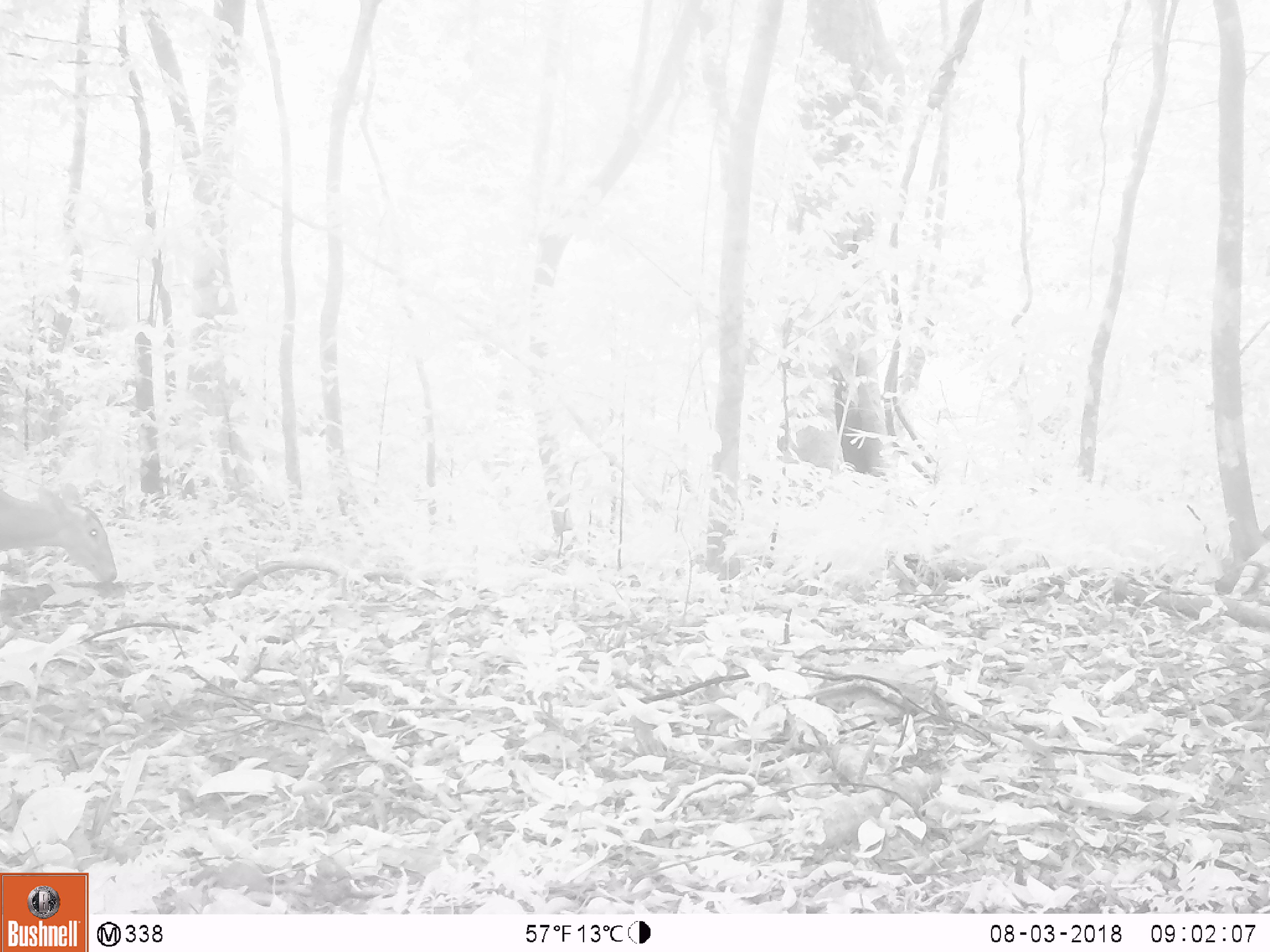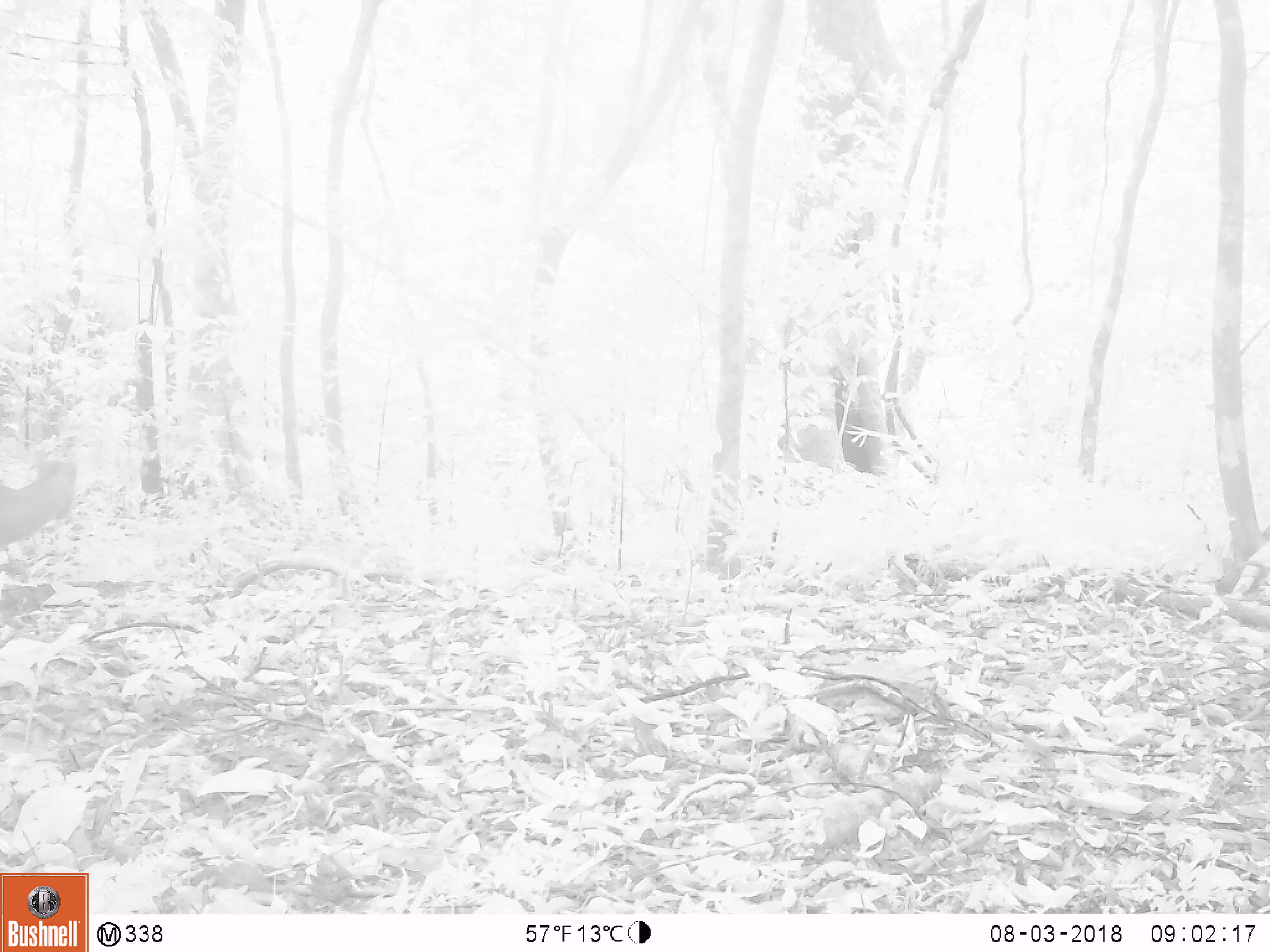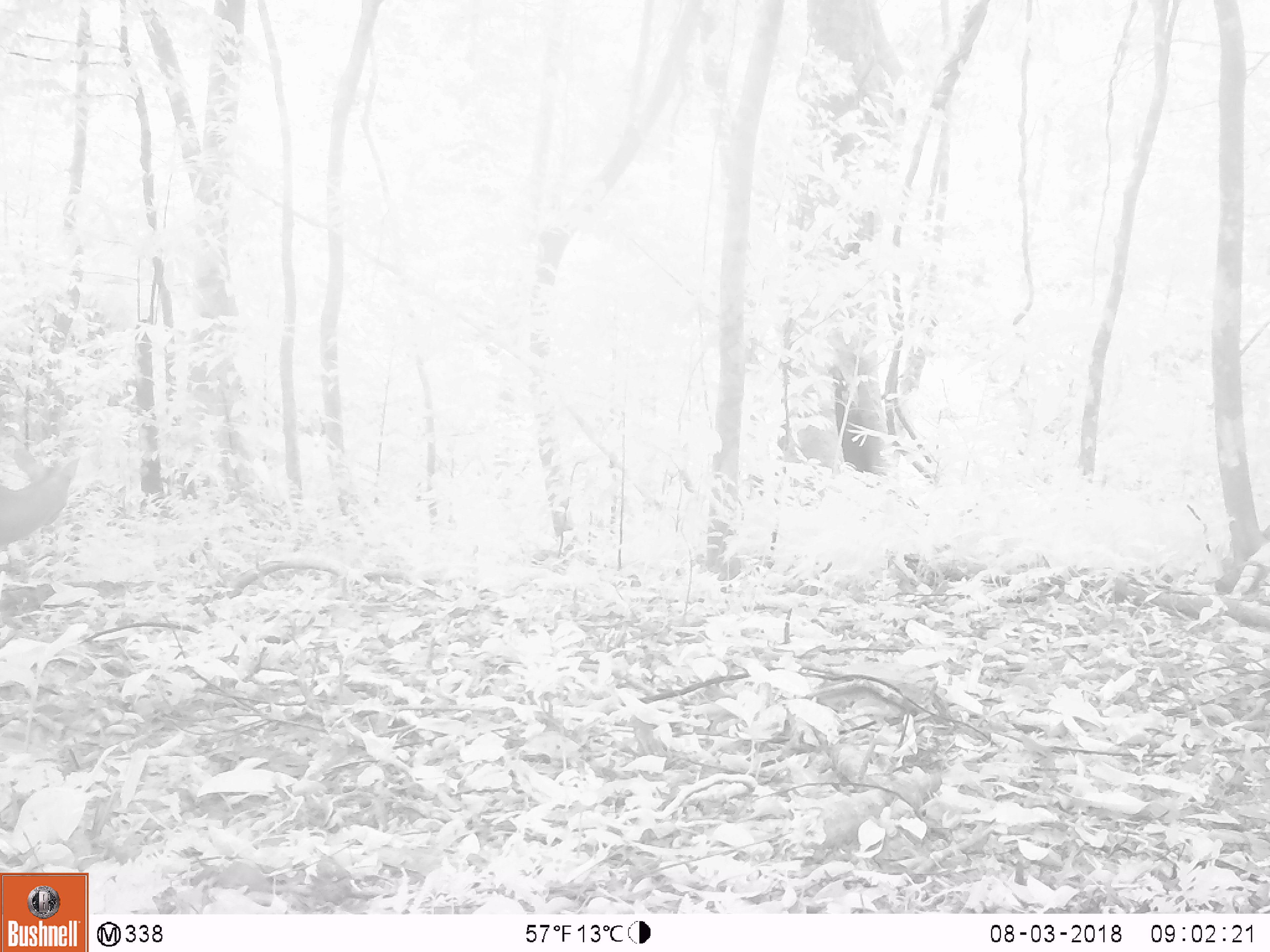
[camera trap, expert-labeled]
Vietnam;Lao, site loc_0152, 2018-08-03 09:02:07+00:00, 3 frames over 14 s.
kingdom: Animalia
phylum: Chordata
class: Mammalia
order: Artiodactyla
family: Cervidae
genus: Muntiacus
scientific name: Muntiacus vuquangensis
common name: large-antlered muntjac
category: large antlered muntjac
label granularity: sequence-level